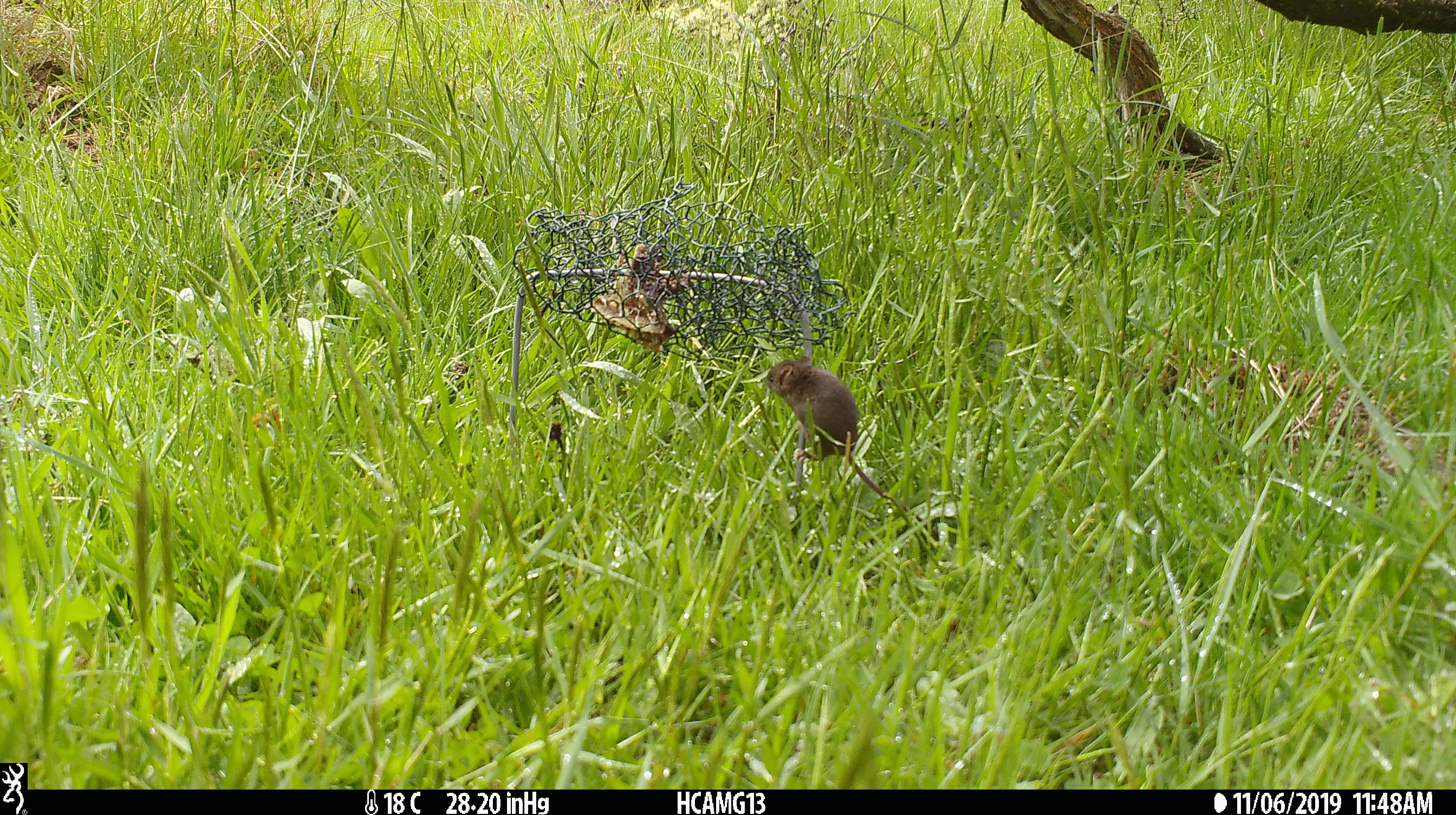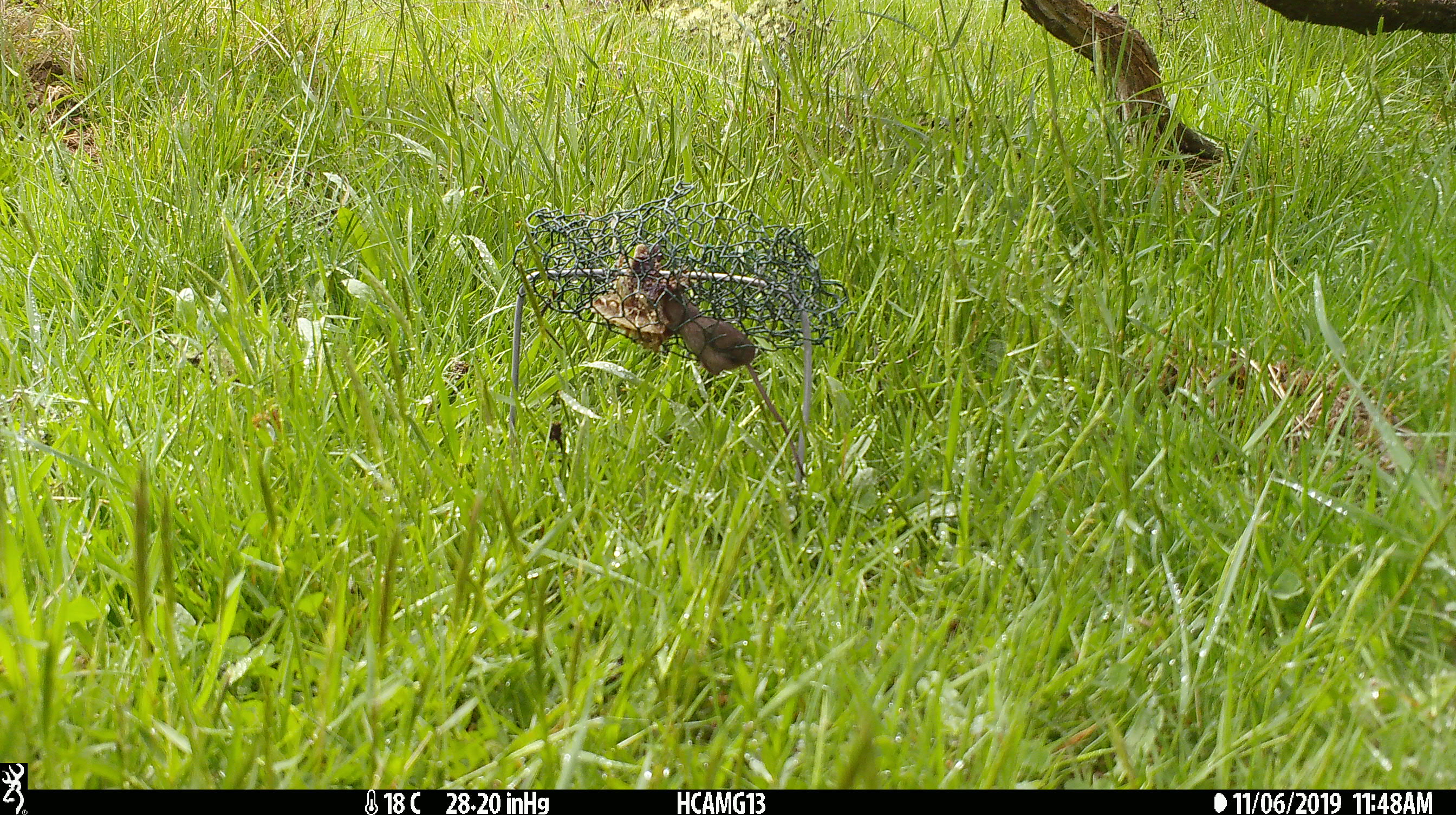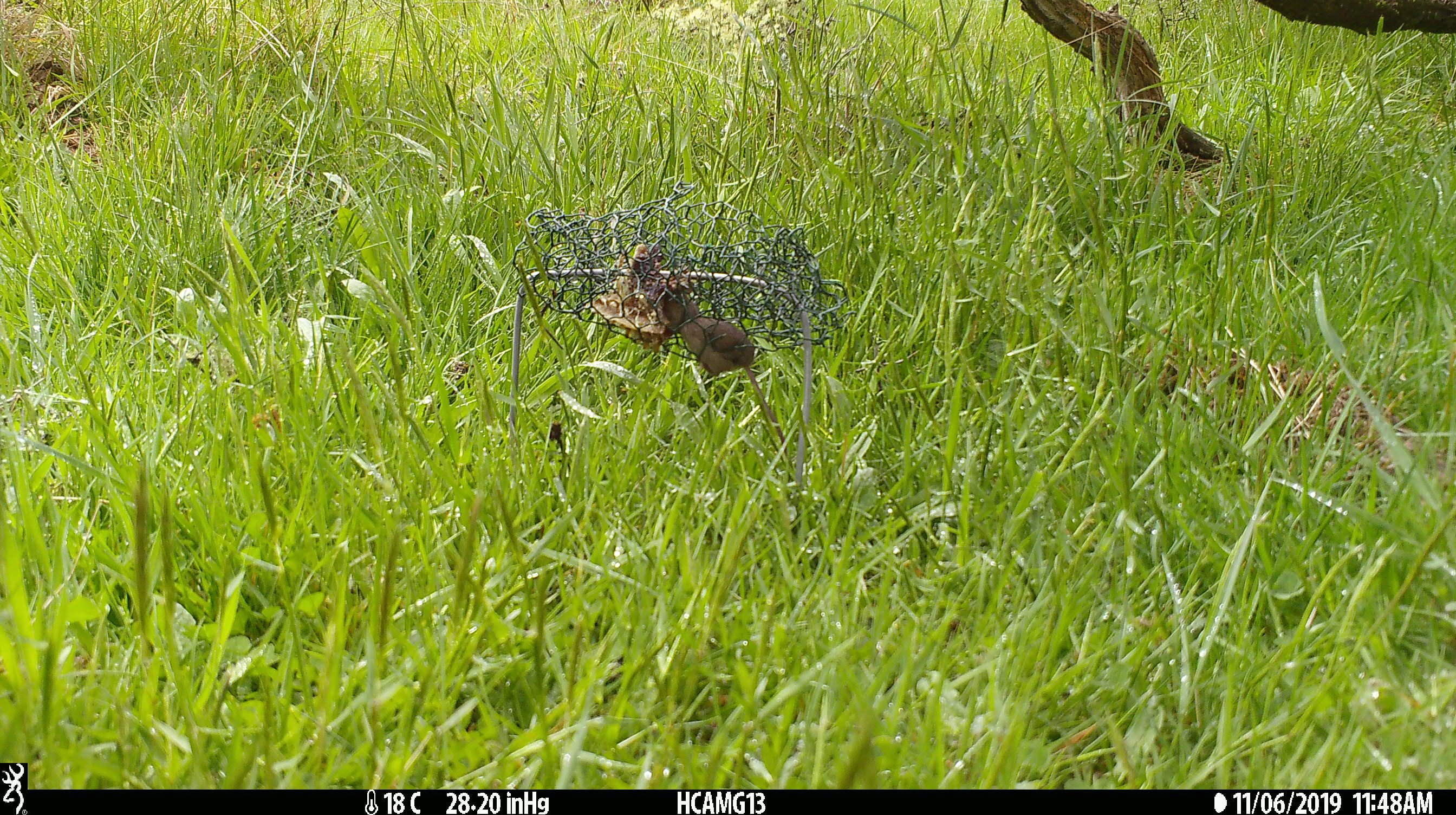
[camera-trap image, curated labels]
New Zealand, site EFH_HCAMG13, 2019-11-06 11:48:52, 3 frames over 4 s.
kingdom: Animalia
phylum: Chordata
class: Mammalia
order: Rodentia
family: Muridae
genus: Mus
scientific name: Mus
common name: mouse